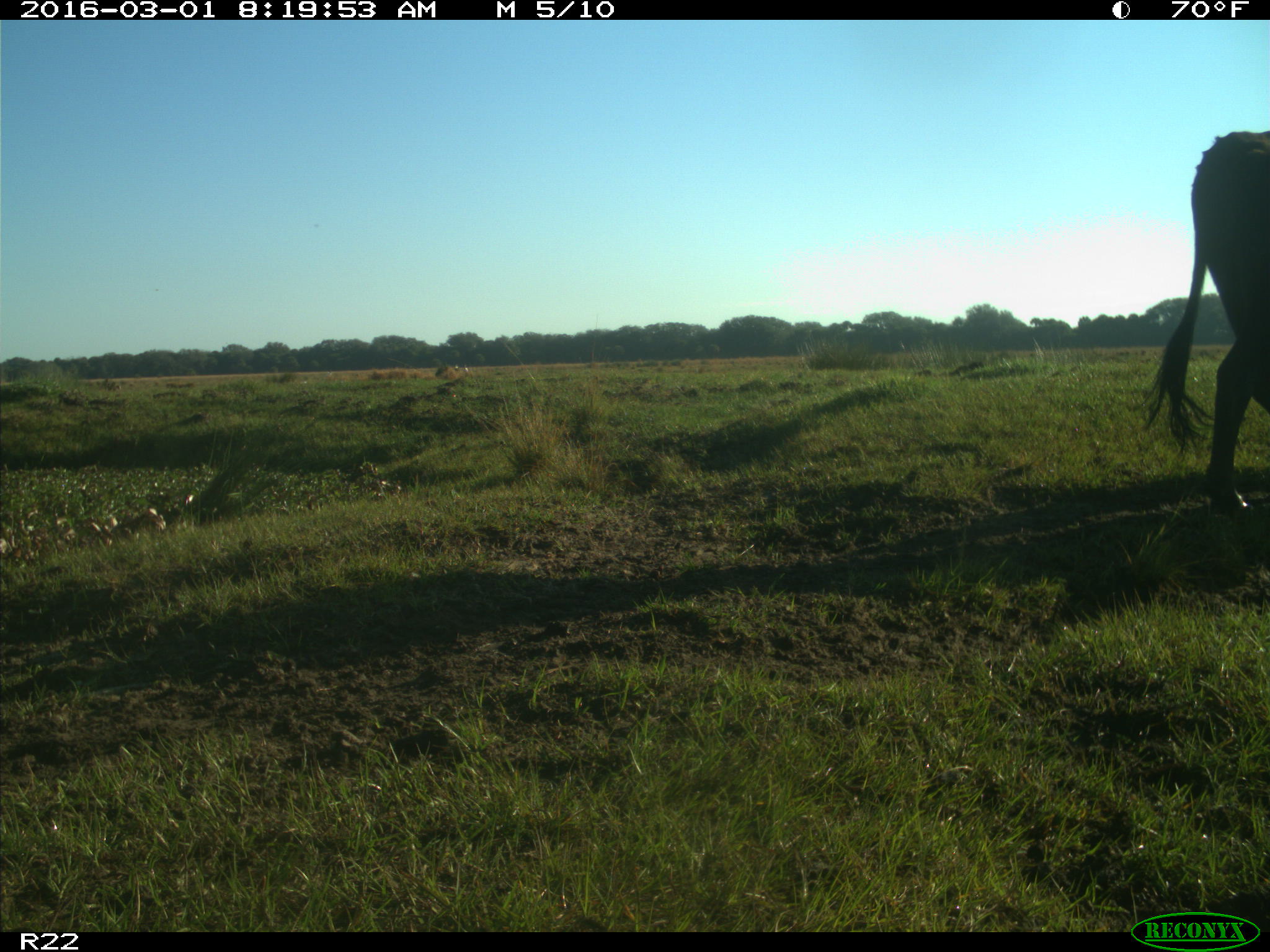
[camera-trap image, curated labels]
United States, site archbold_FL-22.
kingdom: Animalia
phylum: Chordata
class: Mammalia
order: Artiodactyla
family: Bovidae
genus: Bos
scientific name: Bos taurus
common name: domestic cow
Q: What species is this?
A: Bos taurus (domestic cow).